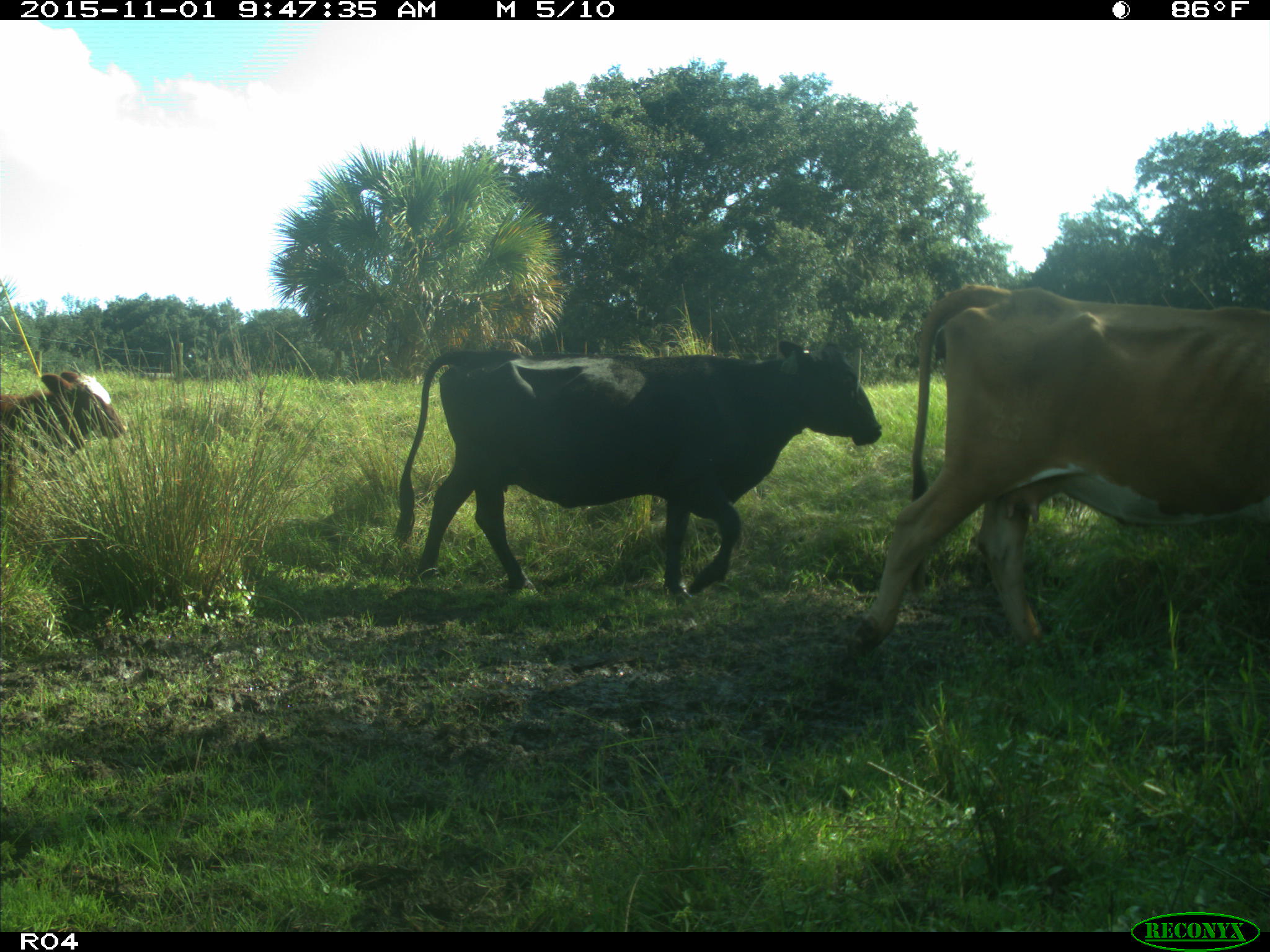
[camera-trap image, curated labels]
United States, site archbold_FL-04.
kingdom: Animalia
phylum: Chordata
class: Mammalia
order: Artiodactyla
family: Bovidae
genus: Bos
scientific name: Bos taurus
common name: domestic cow